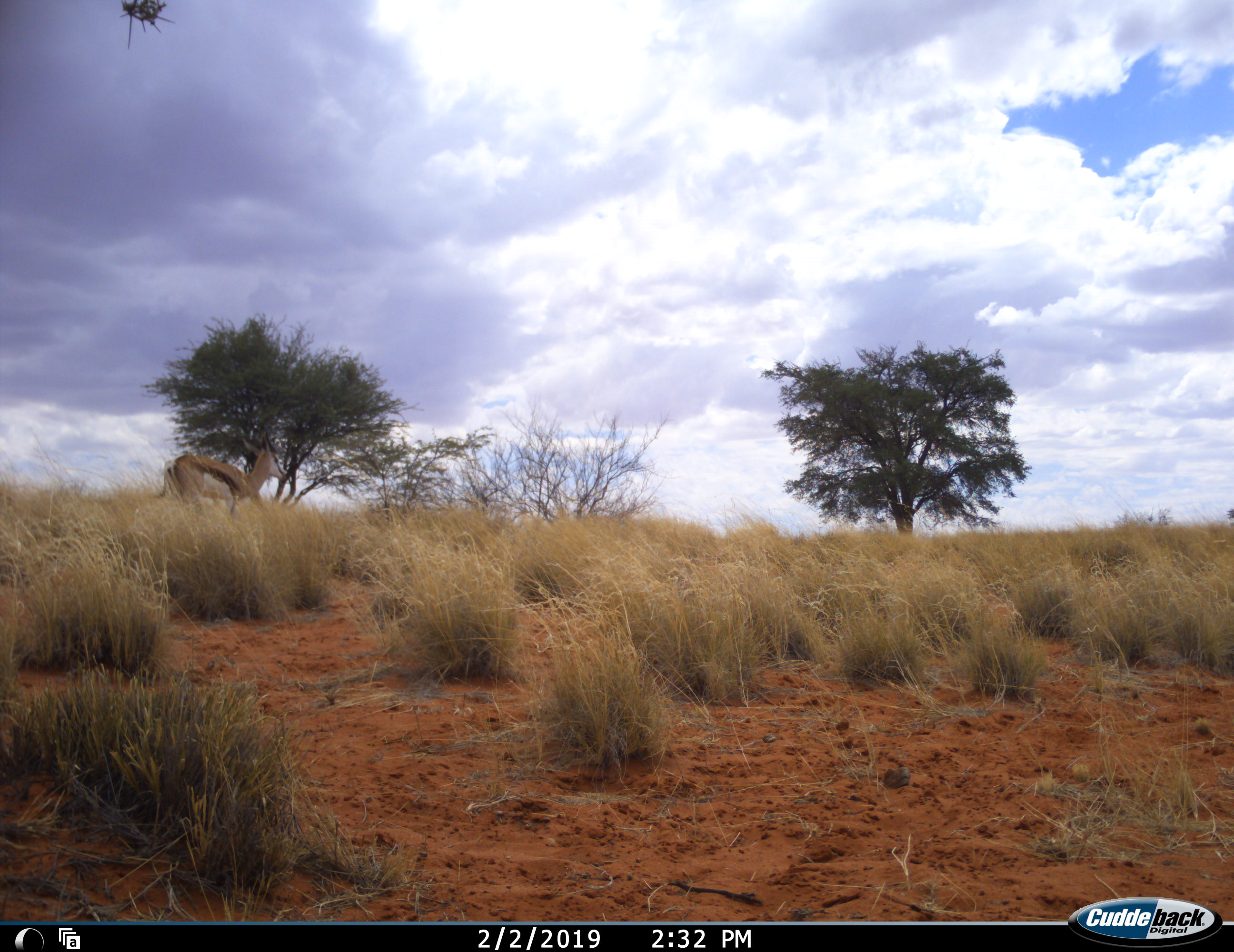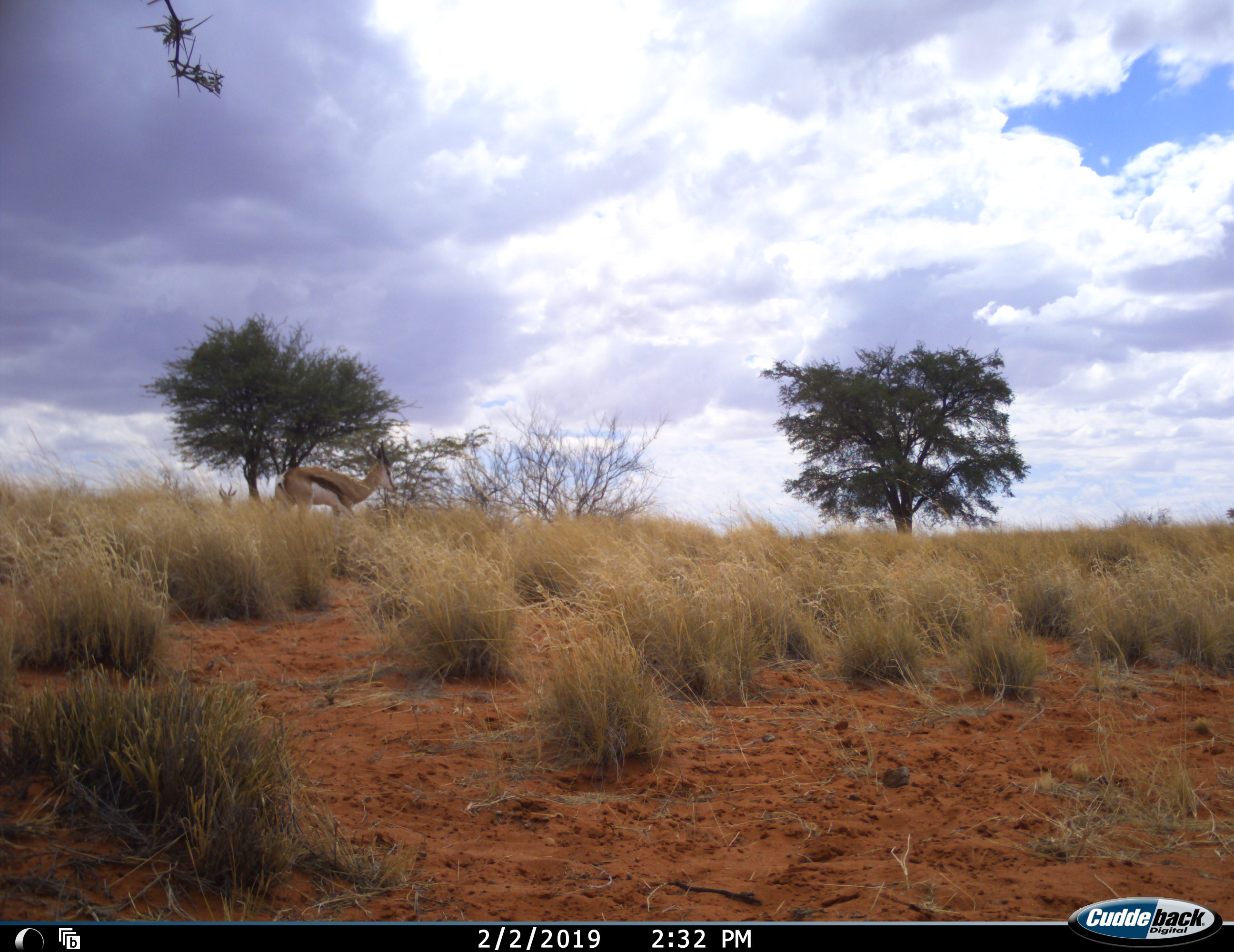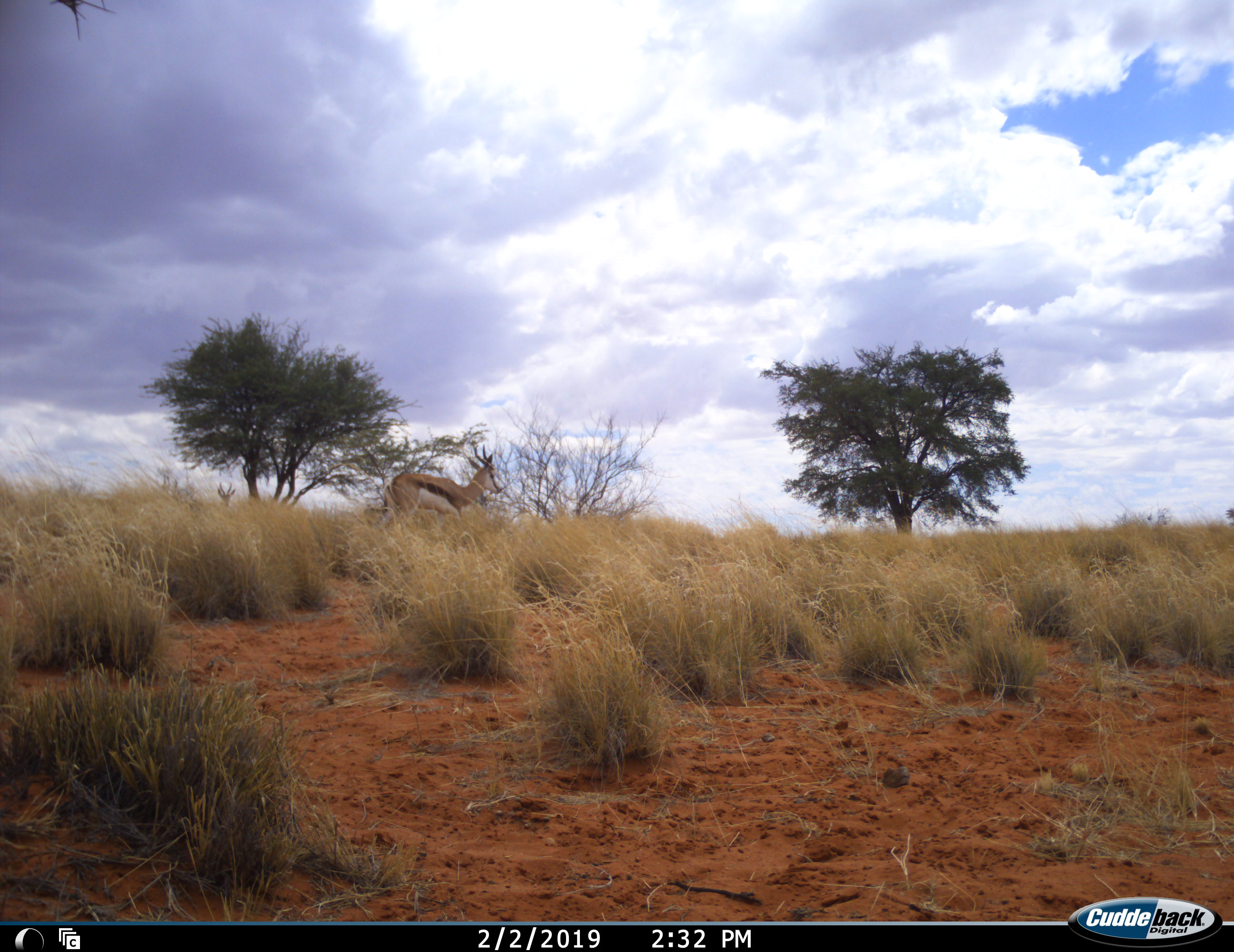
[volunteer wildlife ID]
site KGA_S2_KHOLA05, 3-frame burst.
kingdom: Animalia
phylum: Chordata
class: Mammalia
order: Artiodactyla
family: Bovidae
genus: Antidorcas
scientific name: Antidorcas marsupialis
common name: springbok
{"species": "springbok (Antidorcas marsupialis)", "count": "1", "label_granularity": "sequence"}